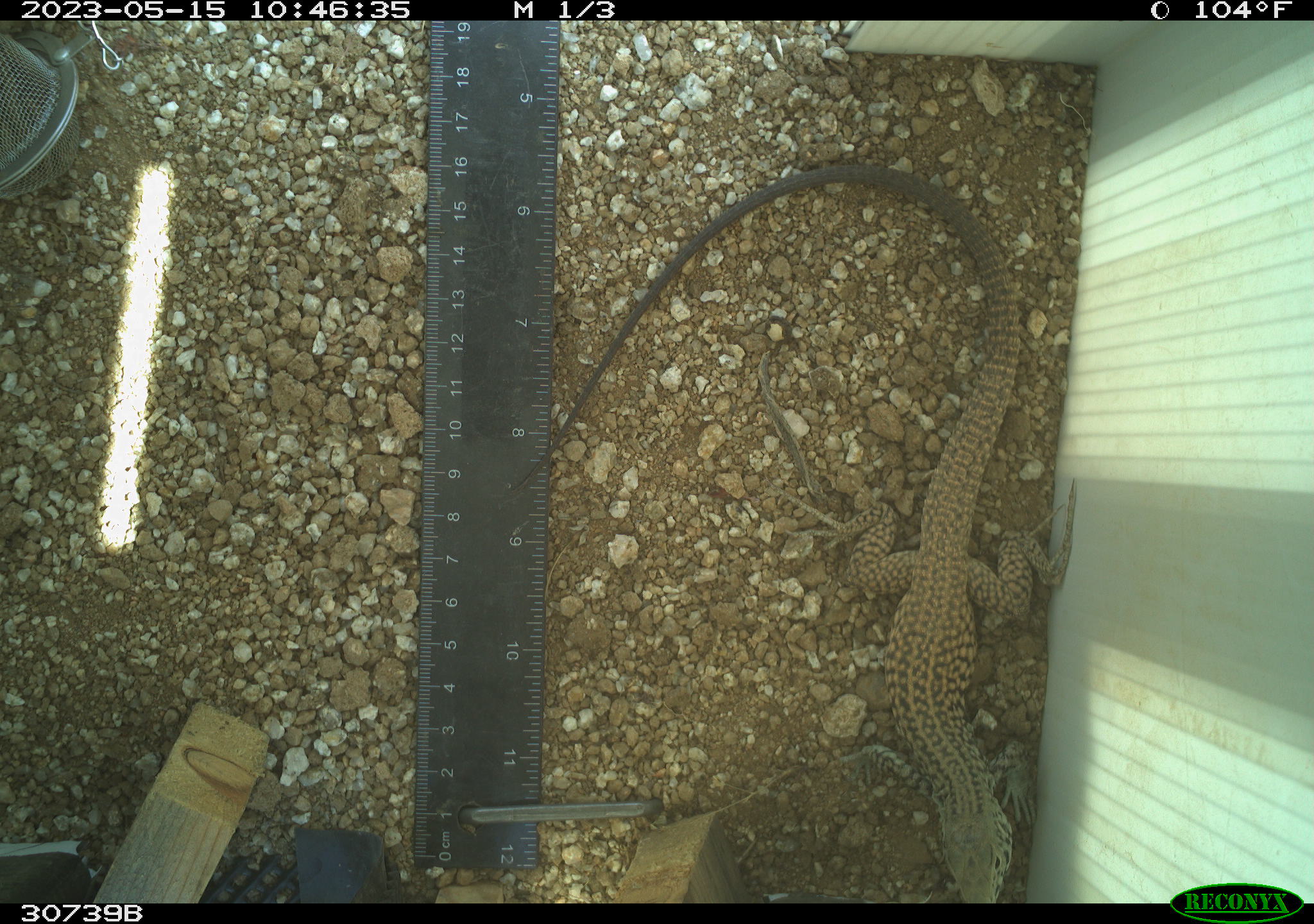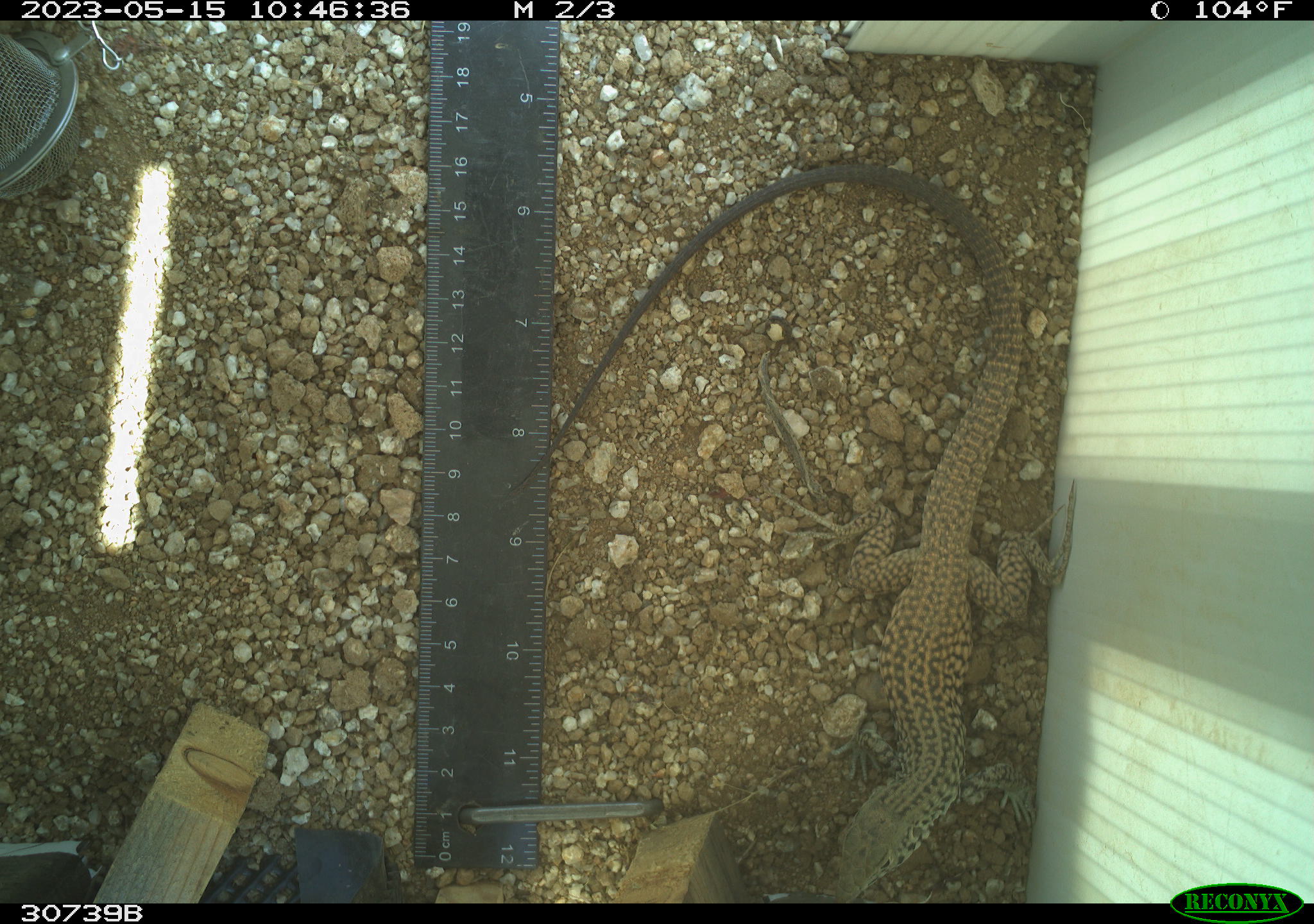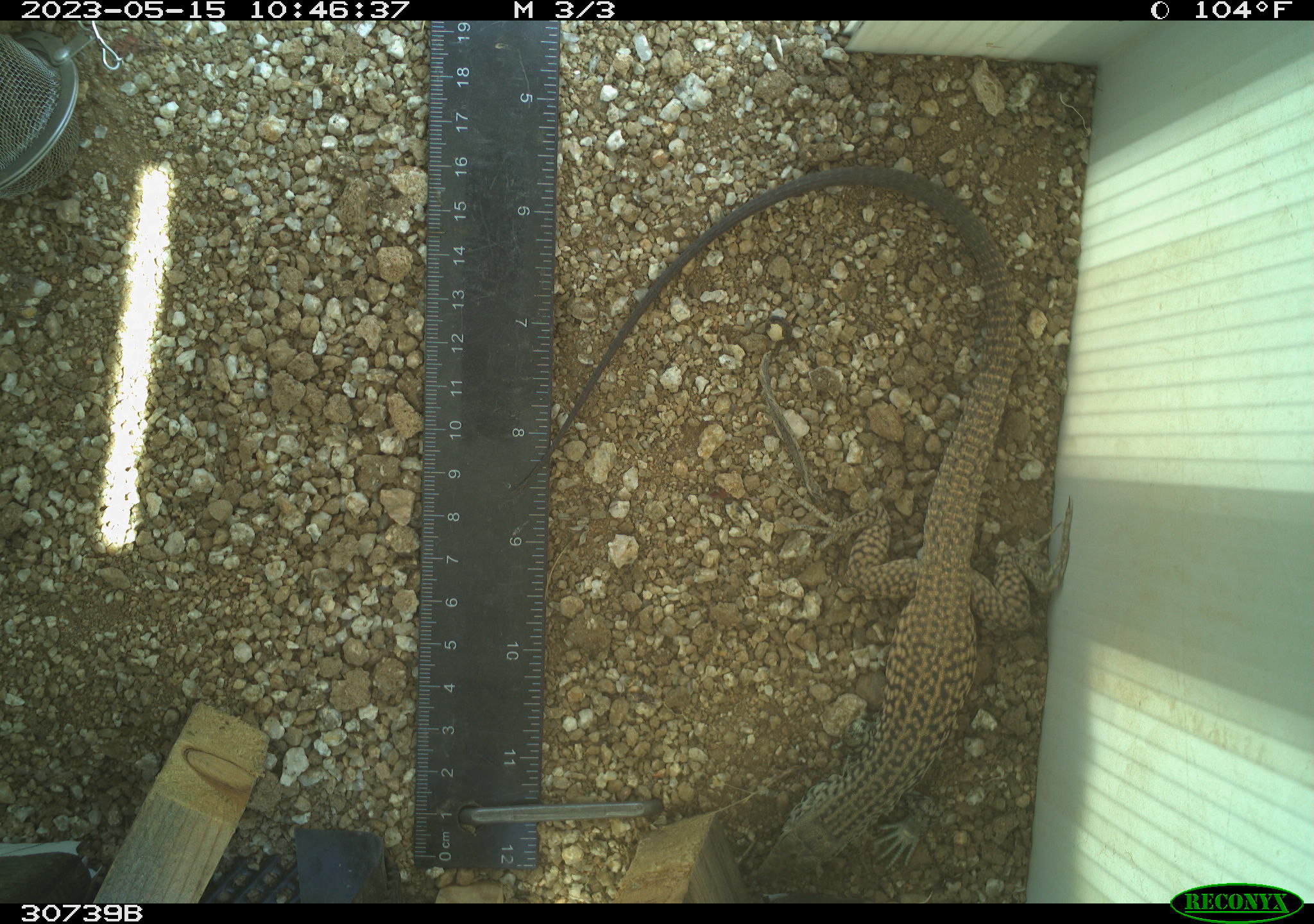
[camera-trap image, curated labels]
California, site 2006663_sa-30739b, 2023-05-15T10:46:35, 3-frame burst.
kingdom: Animalia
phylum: Chordata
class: Reptilia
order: Squamata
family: Teiidae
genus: Aspidoscelis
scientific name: Aspidoscelis tigris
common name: western whiptail